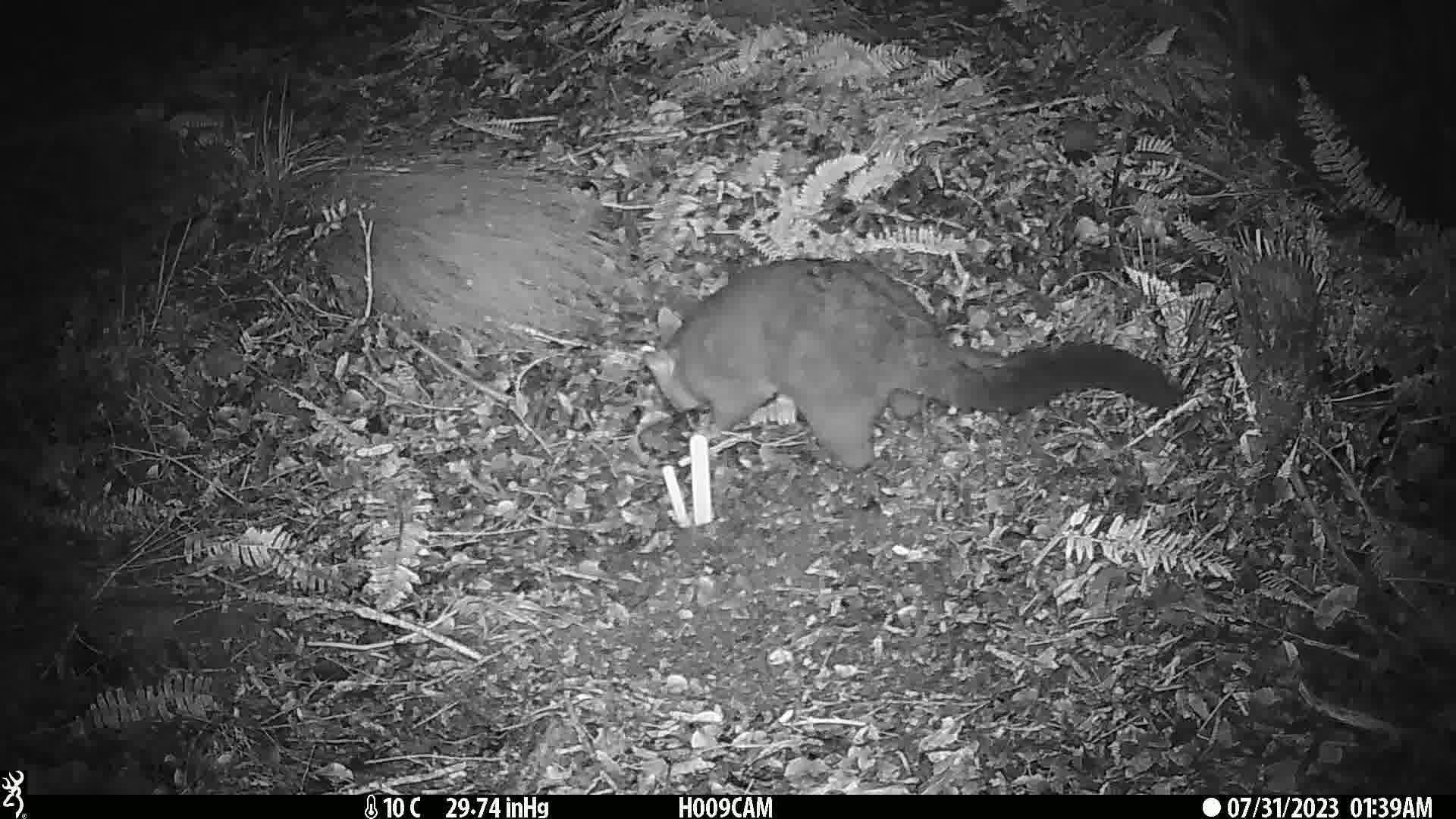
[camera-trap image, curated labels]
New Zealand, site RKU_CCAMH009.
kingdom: Animalia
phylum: Chordata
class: Mammalia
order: Diprotodontia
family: Phalangeridae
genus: Trichosurus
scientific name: Trichosurus vulpecula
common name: common brushtail possum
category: possum